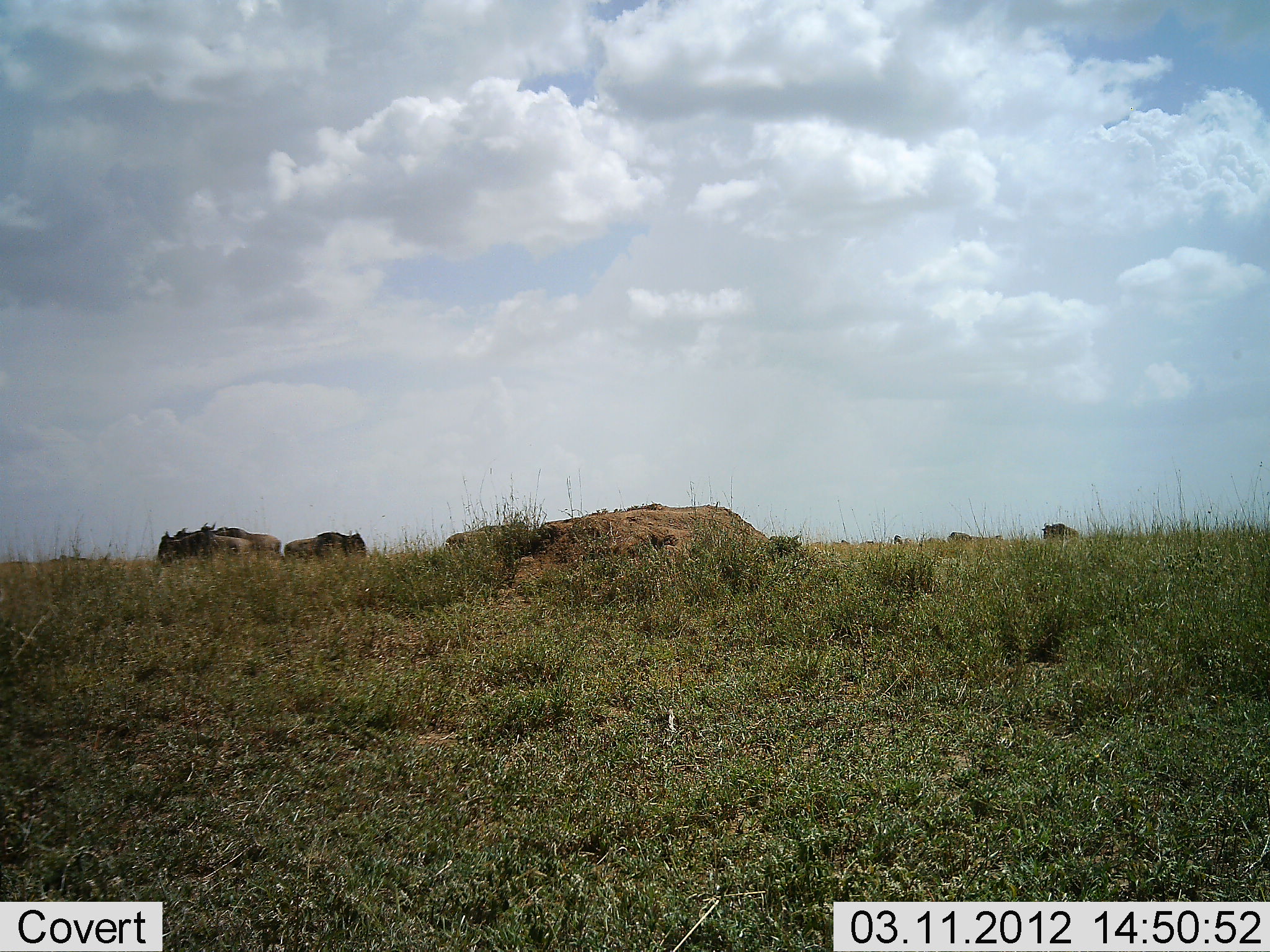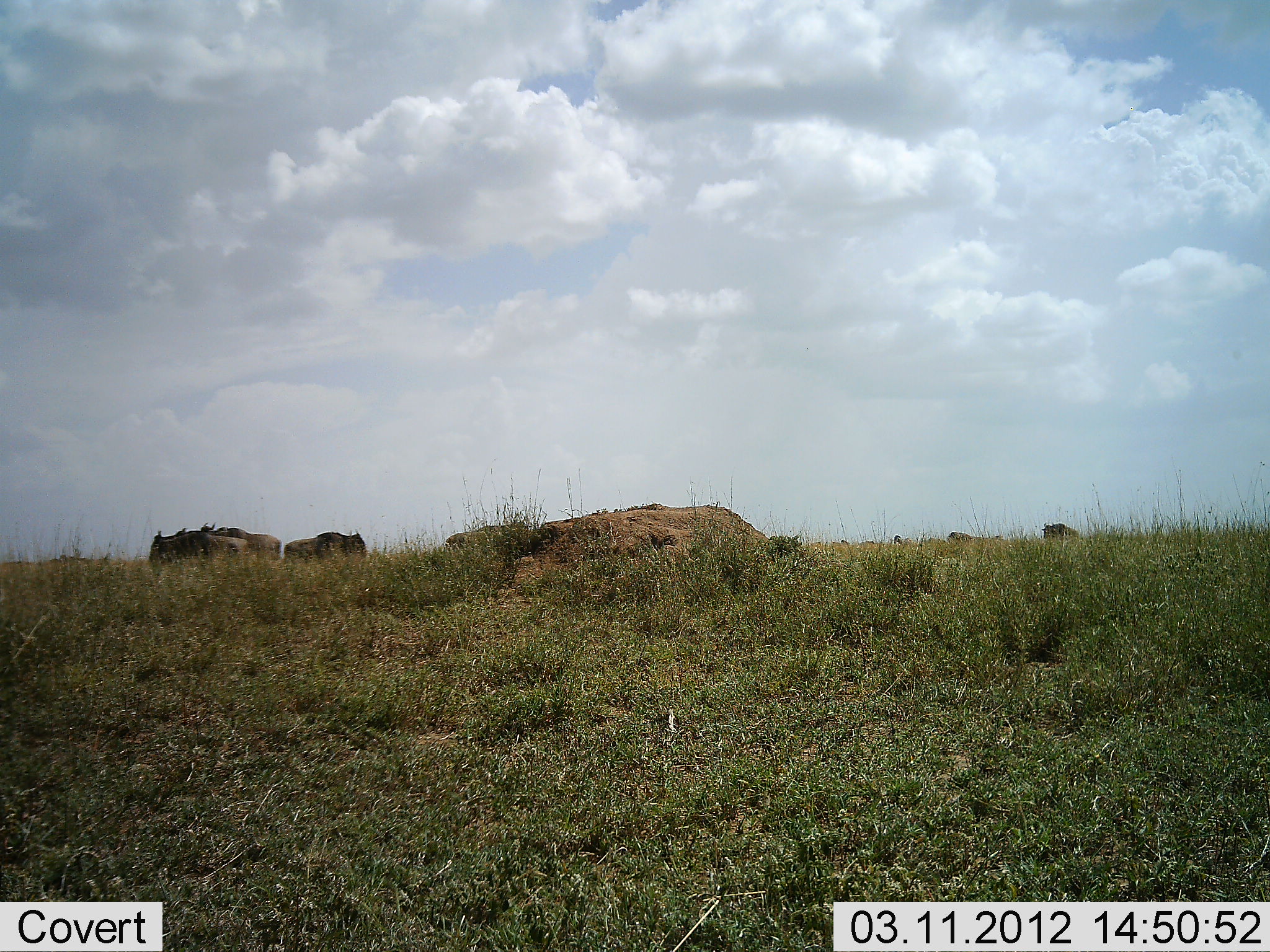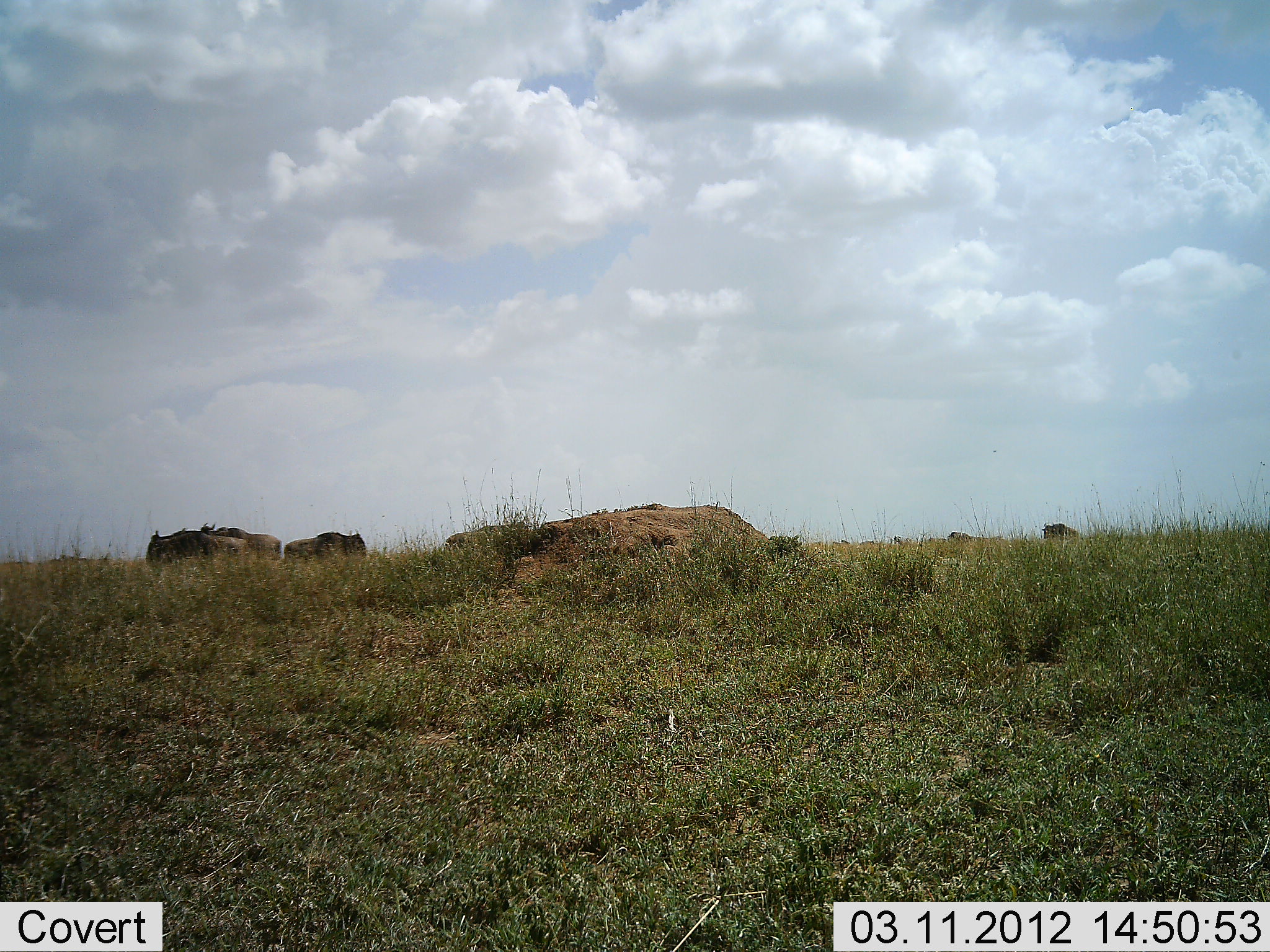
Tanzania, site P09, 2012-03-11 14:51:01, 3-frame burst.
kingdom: Animalia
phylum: Chordata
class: Mammalia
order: Artiodactyla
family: Bovidae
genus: Connochaetes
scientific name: Connochaetes taurinus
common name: blue wildebeest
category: wildebeest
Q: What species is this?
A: Wildebeest (blue wildebeest) (Connochaetes taurinus).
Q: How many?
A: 5.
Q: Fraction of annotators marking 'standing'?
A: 80%.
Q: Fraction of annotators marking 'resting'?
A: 4%.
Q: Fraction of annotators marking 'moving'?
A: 8%.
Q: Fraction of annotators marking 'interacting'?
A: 0%.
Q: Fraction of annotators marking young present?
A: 0%.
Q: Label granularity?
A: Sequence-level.